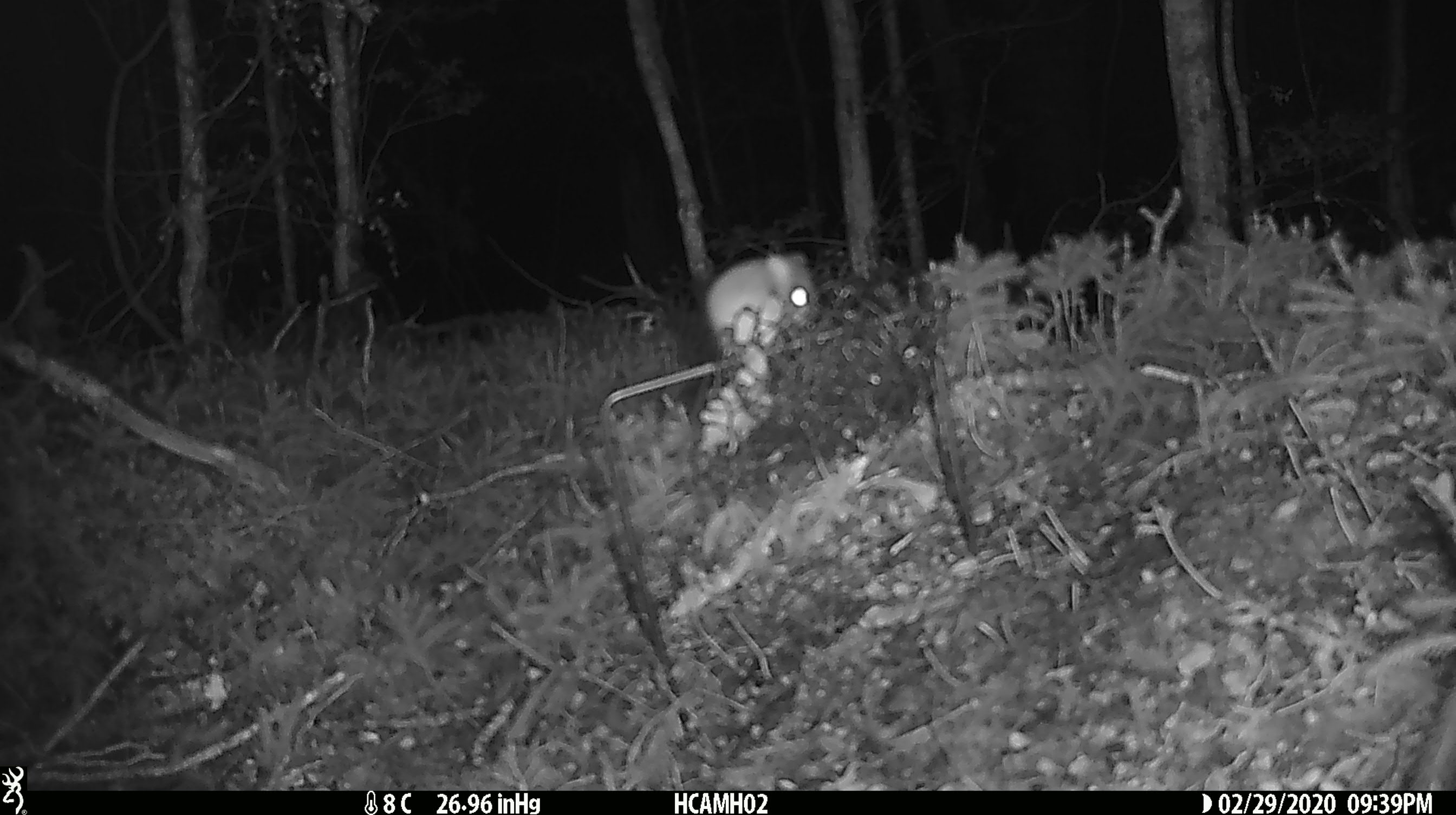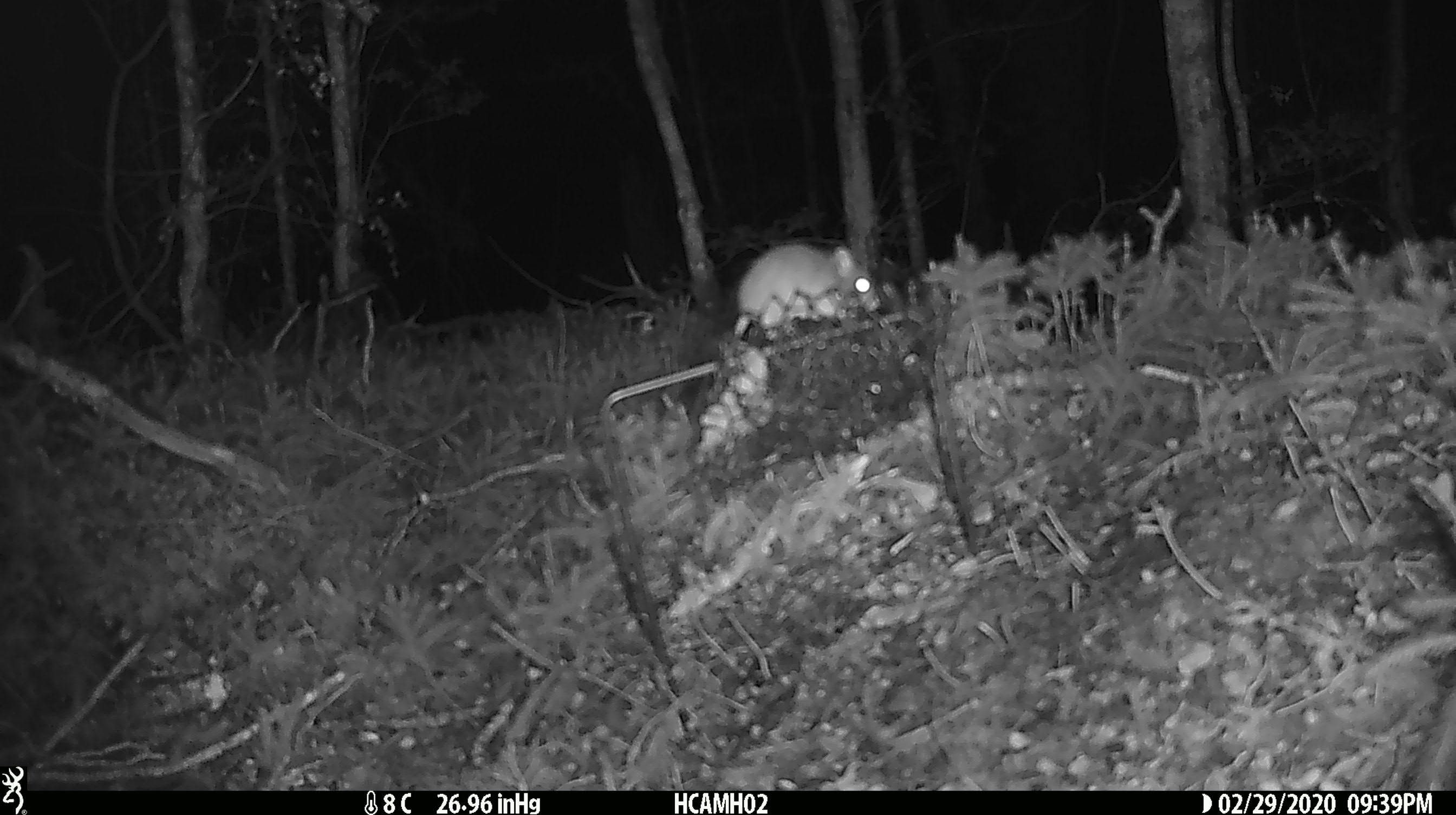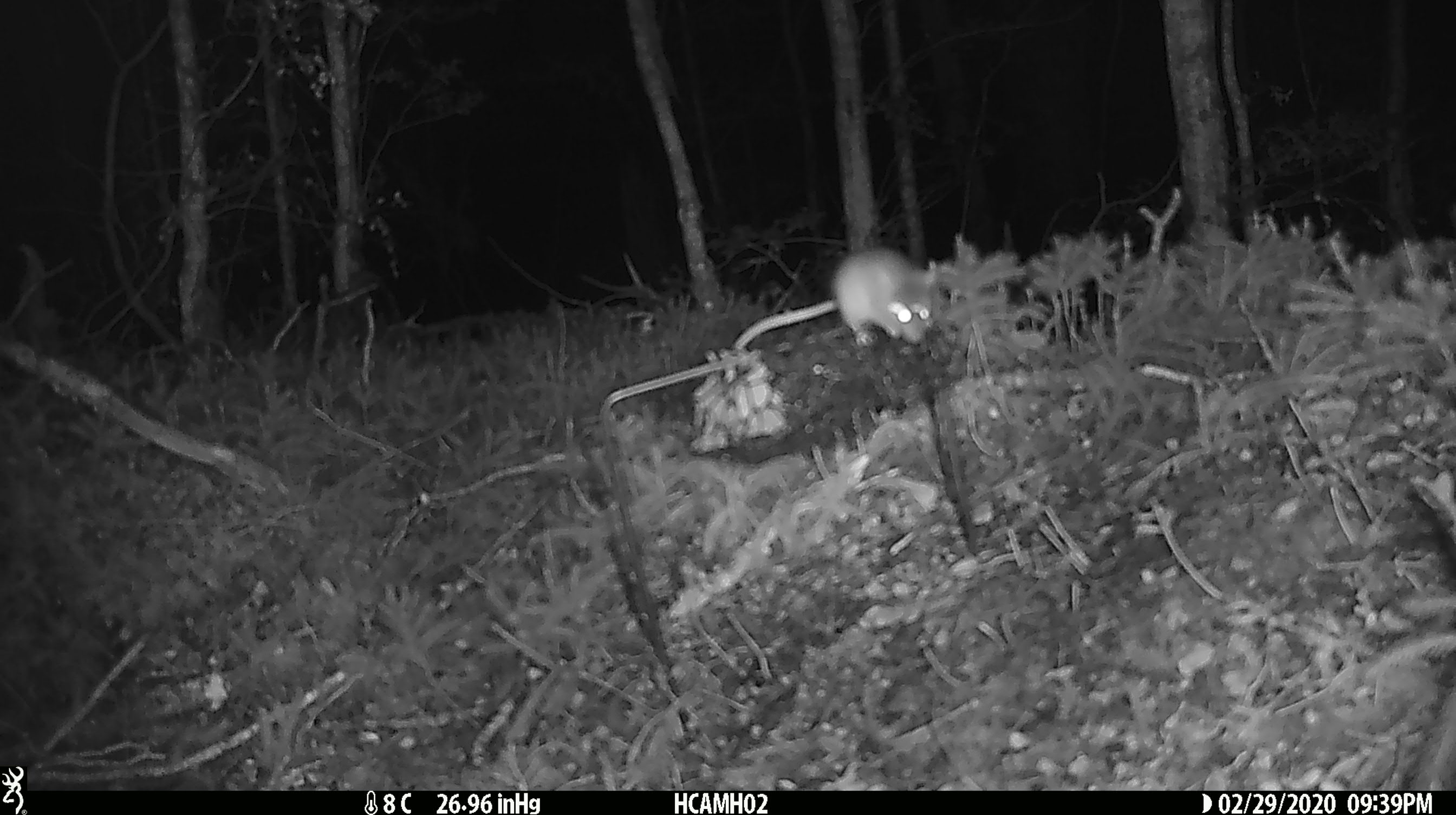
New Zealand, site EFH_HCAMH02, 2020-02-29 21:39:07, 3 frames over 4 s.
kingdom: Animalia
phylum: Chordata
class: Mammalia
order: Rodentia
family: Muridae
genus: Mus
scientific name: Mus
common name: mouse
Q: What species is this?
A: Mouse (Mus).